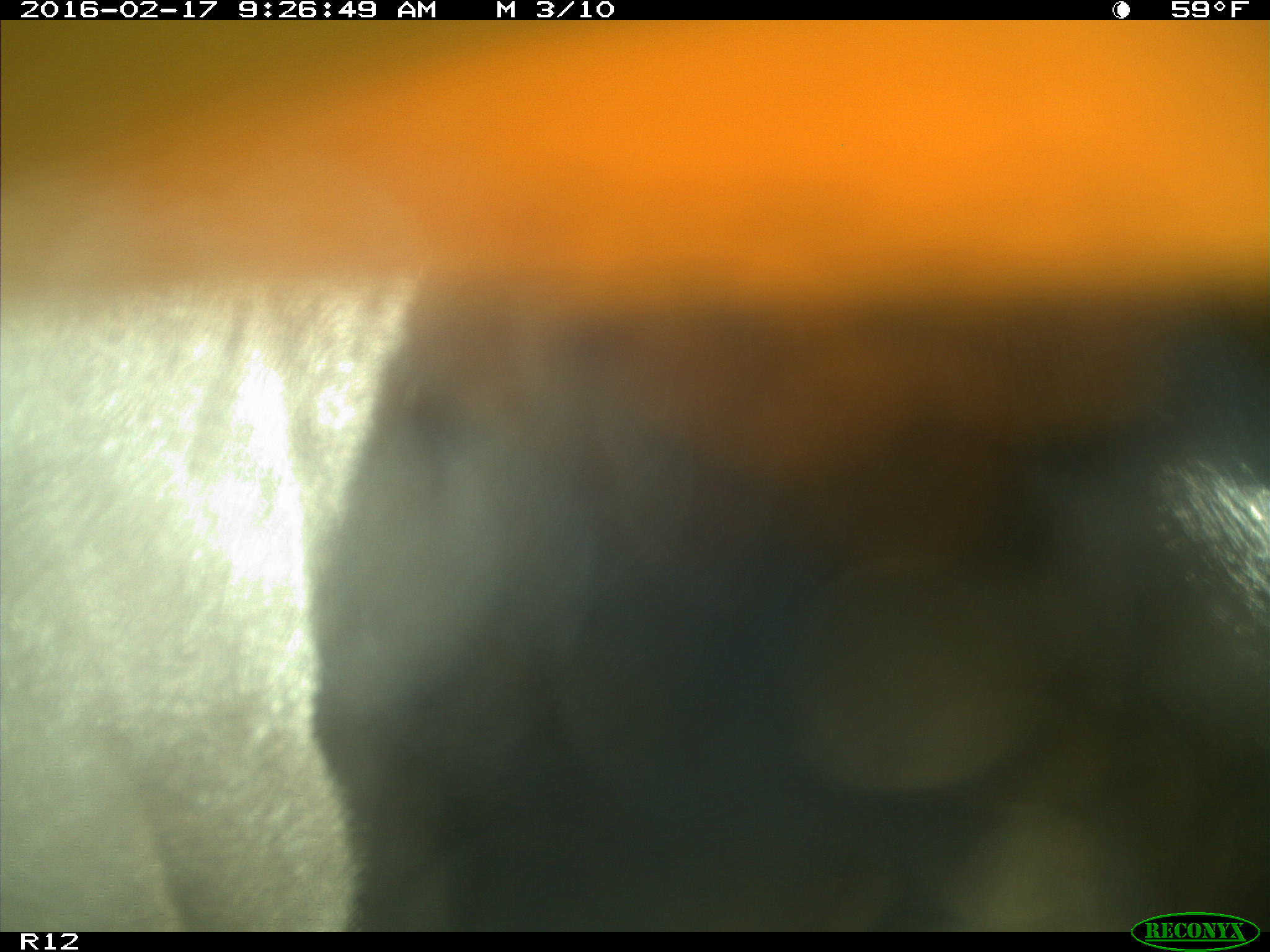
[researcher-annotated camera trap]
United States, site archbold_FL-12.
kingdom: Animalia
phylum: Chordata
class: Mammalia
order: Artiodactyla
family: Bovidae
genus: Bos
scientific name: Bos taurus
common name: domestic cow